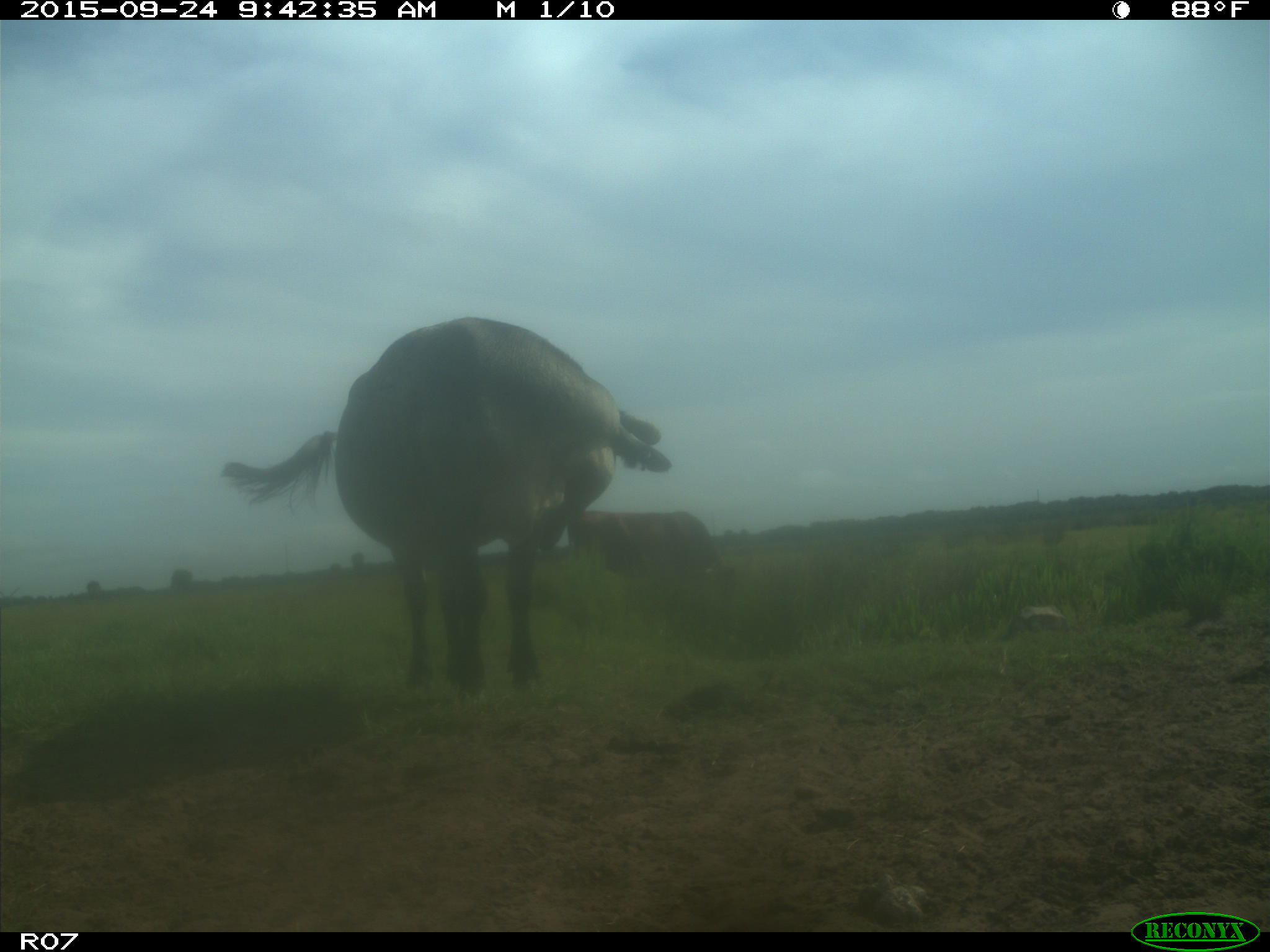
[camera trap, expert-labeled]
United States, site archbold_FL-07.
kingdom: Animalia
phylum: Chordata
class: Mammalia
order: Artiodactyla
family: Bovidae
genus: Bos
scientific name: Bos taurus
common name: domestic cow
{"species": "Bos taurus (domestic cow)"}